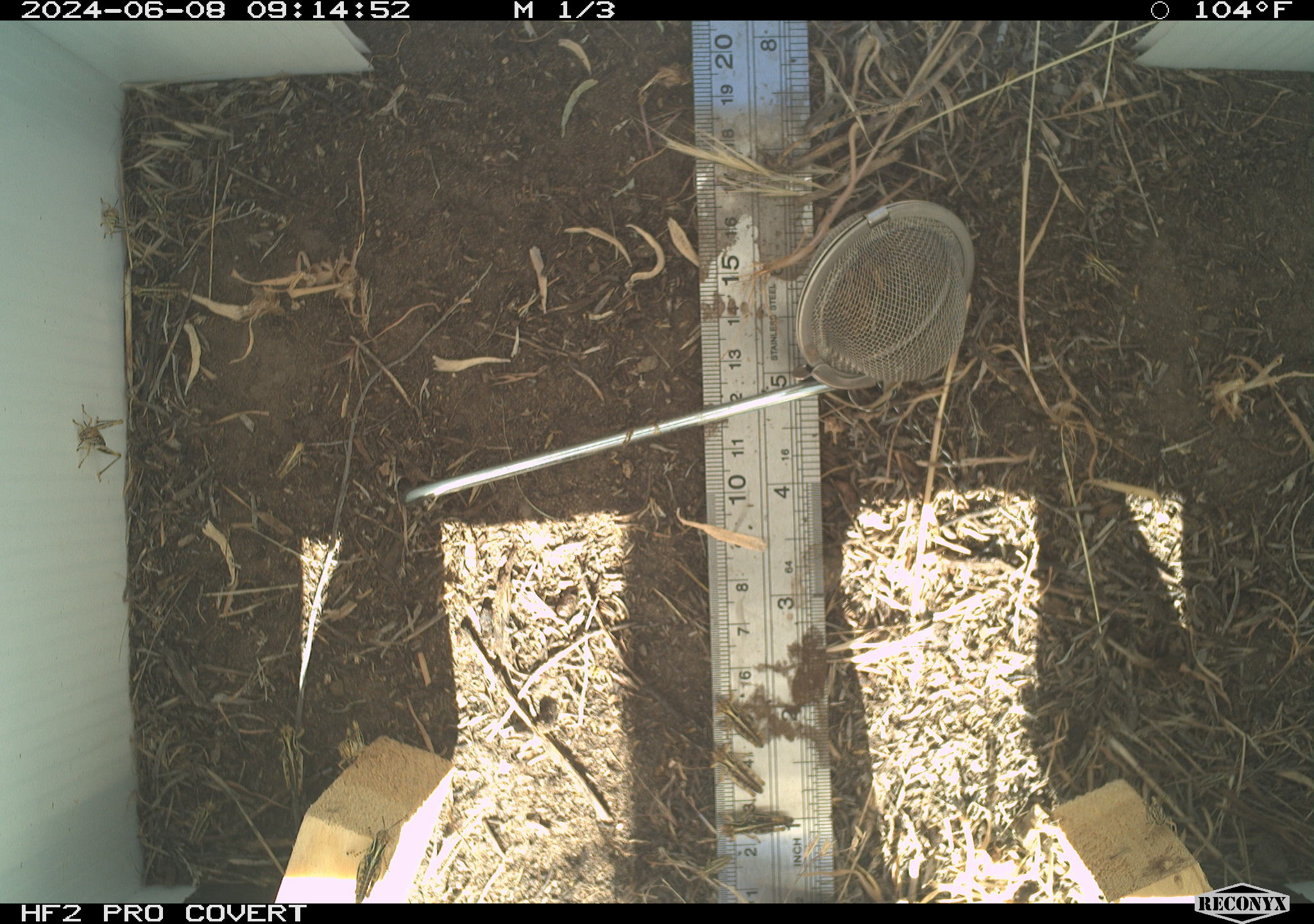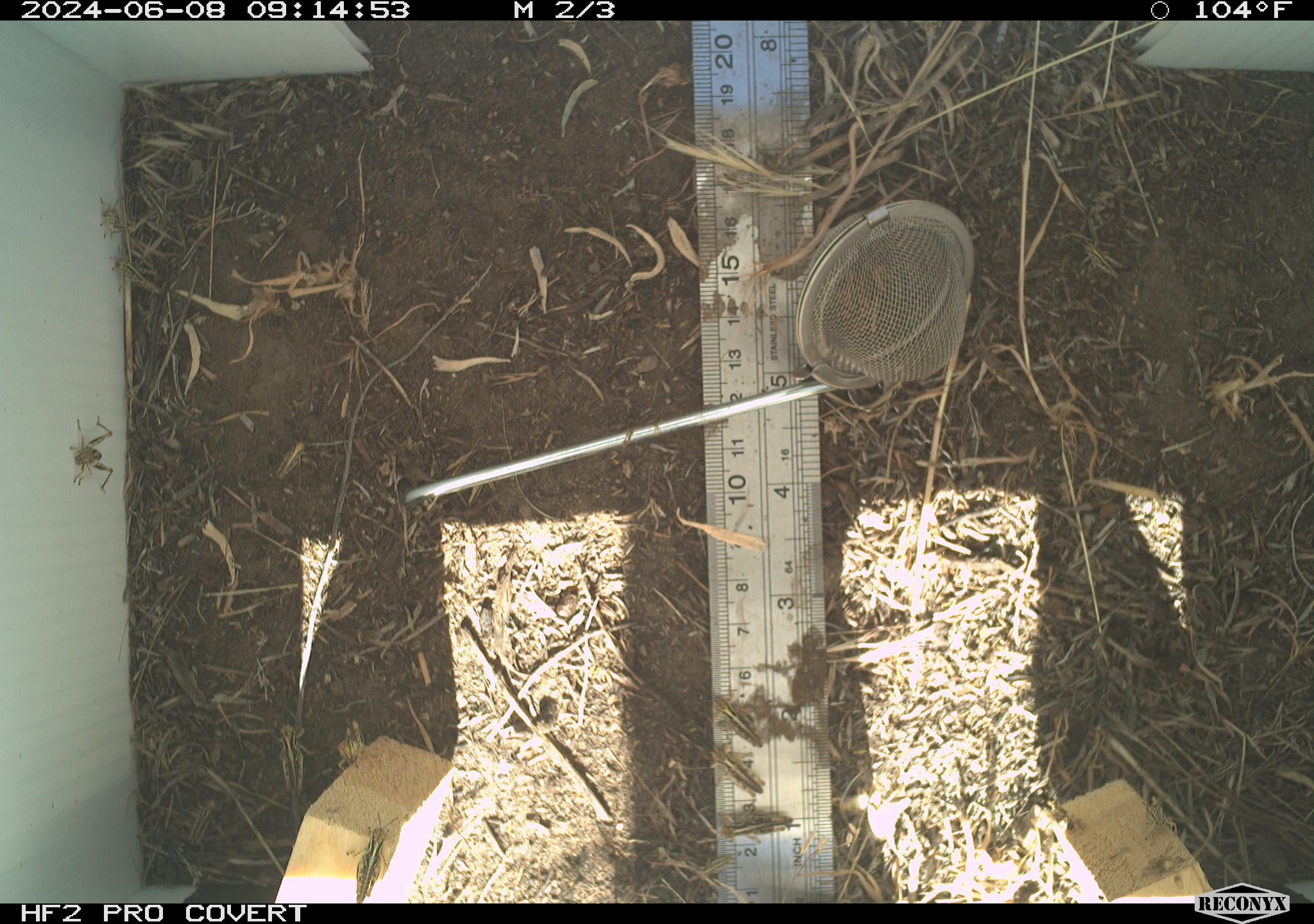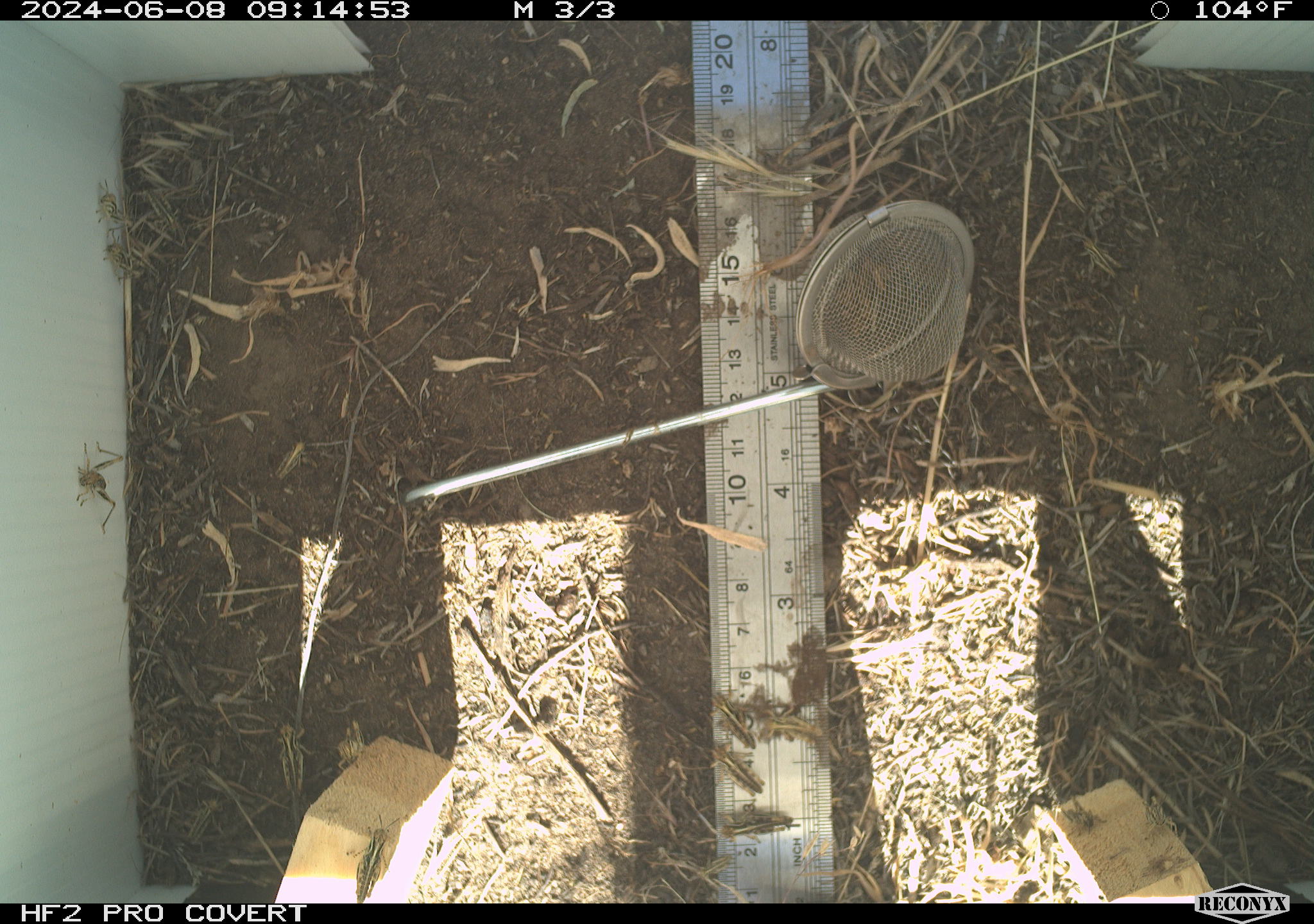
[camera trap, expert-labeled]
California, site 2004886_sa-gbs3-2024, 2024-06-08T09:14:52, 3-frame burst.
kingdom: Animalia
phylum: Arthropoda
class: Insecta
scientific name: Insecta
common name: insect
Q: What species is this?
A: Insect (Insecta).